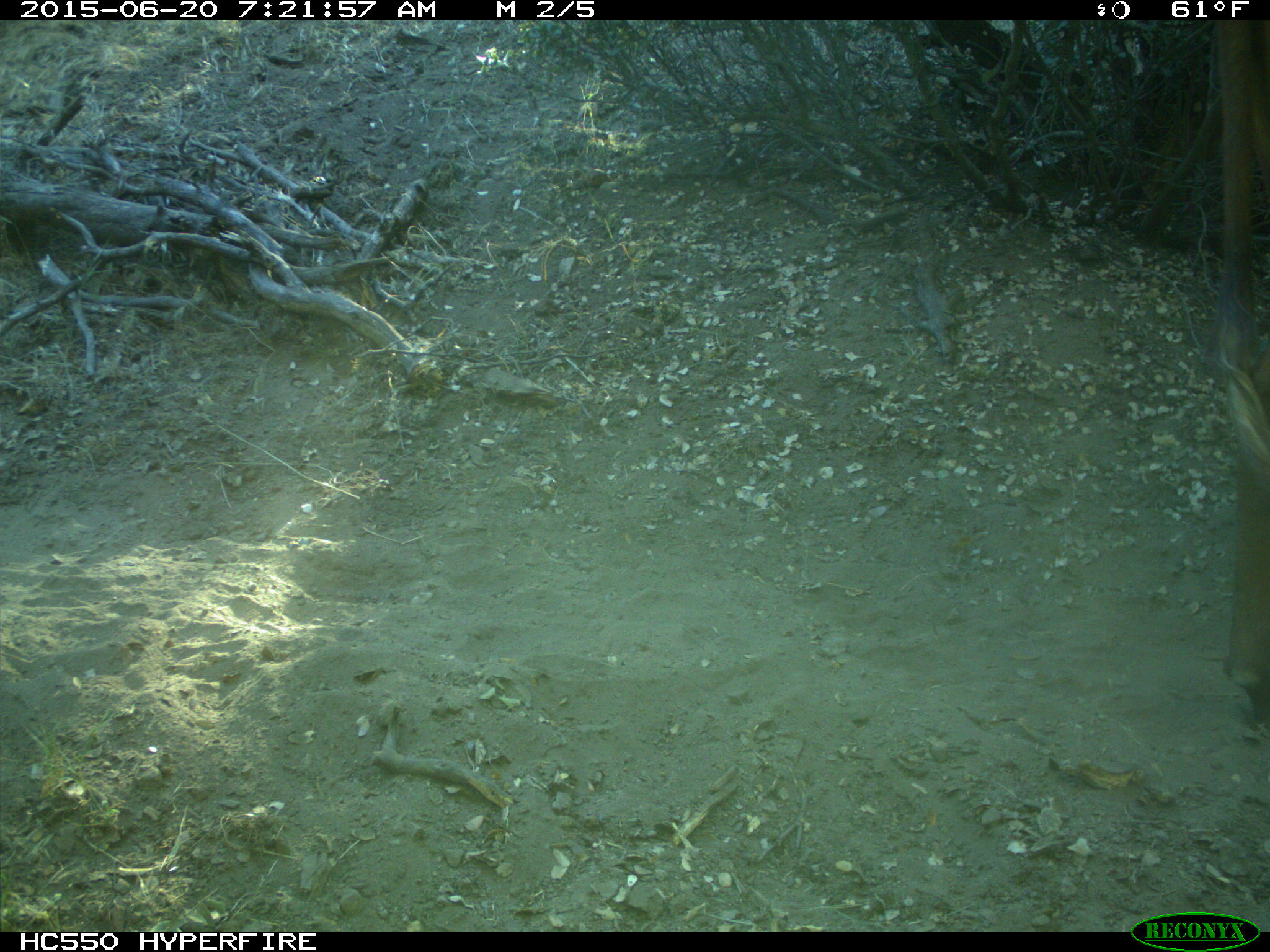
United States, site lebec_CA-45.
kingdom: Animalia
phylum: Chordata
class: Mammalia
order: Artiodactyla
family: Bovidae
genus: Bos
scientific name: Bos taurus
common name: domestic cow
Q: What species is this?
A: Bos taurus (domestic cow).